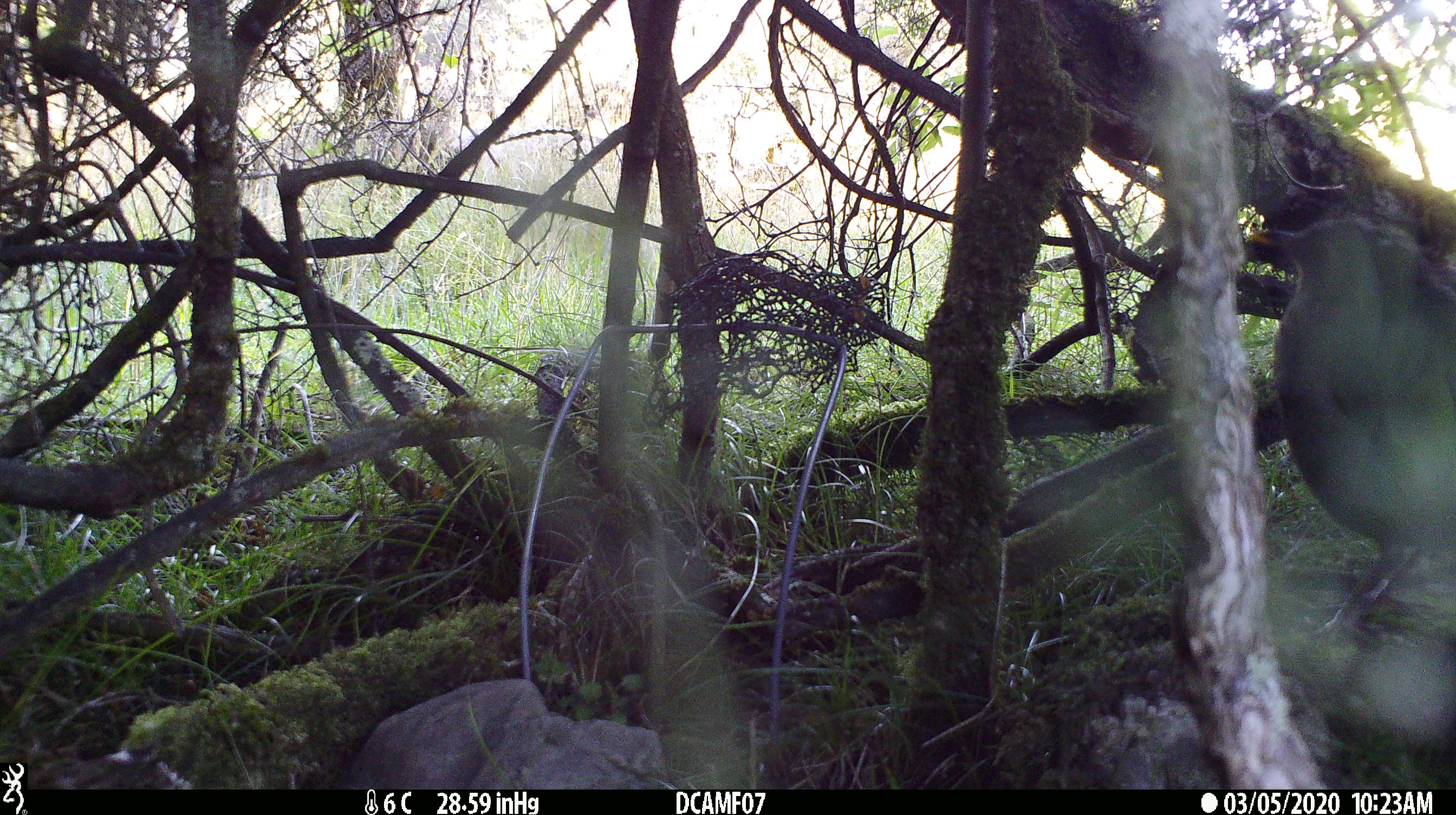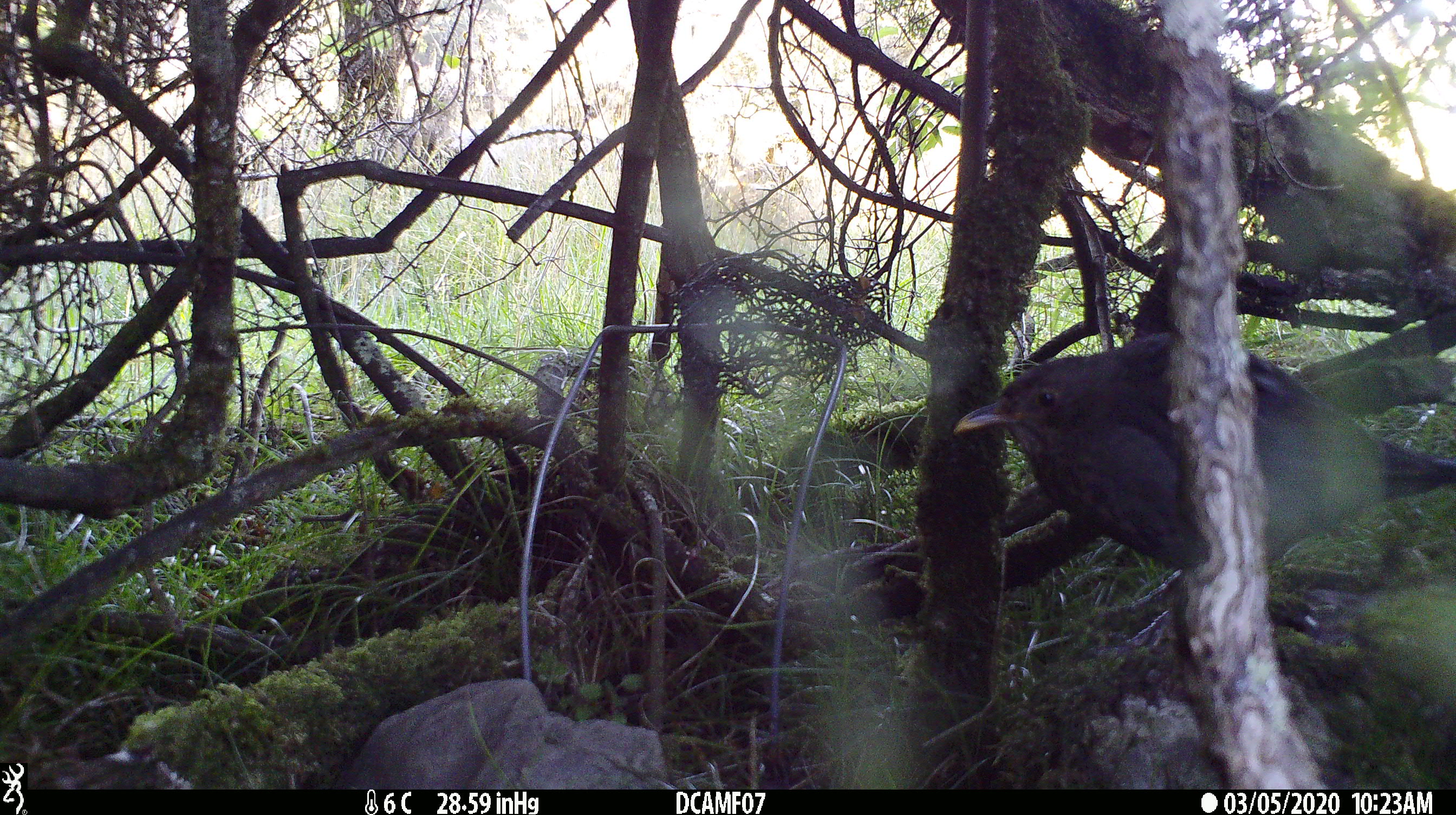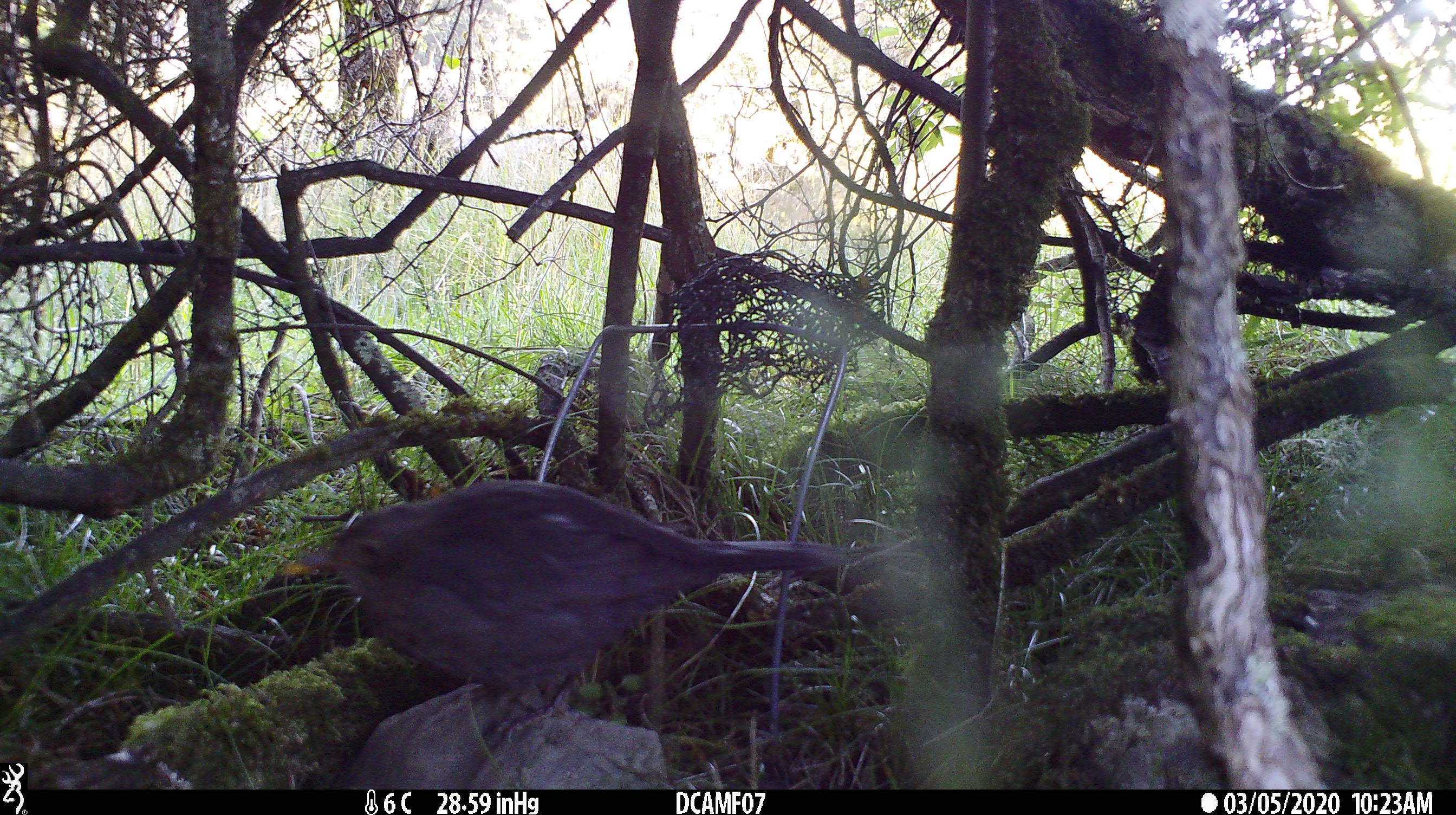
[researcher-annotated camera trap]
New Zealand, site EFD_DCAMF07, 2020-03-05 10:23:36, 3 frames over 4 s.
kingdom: Animalia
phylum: Chordata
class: Aves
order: Passeriformes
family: Turdidae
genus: Turdus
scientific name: Turdus merula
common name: eurasian blackbird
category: blackbird